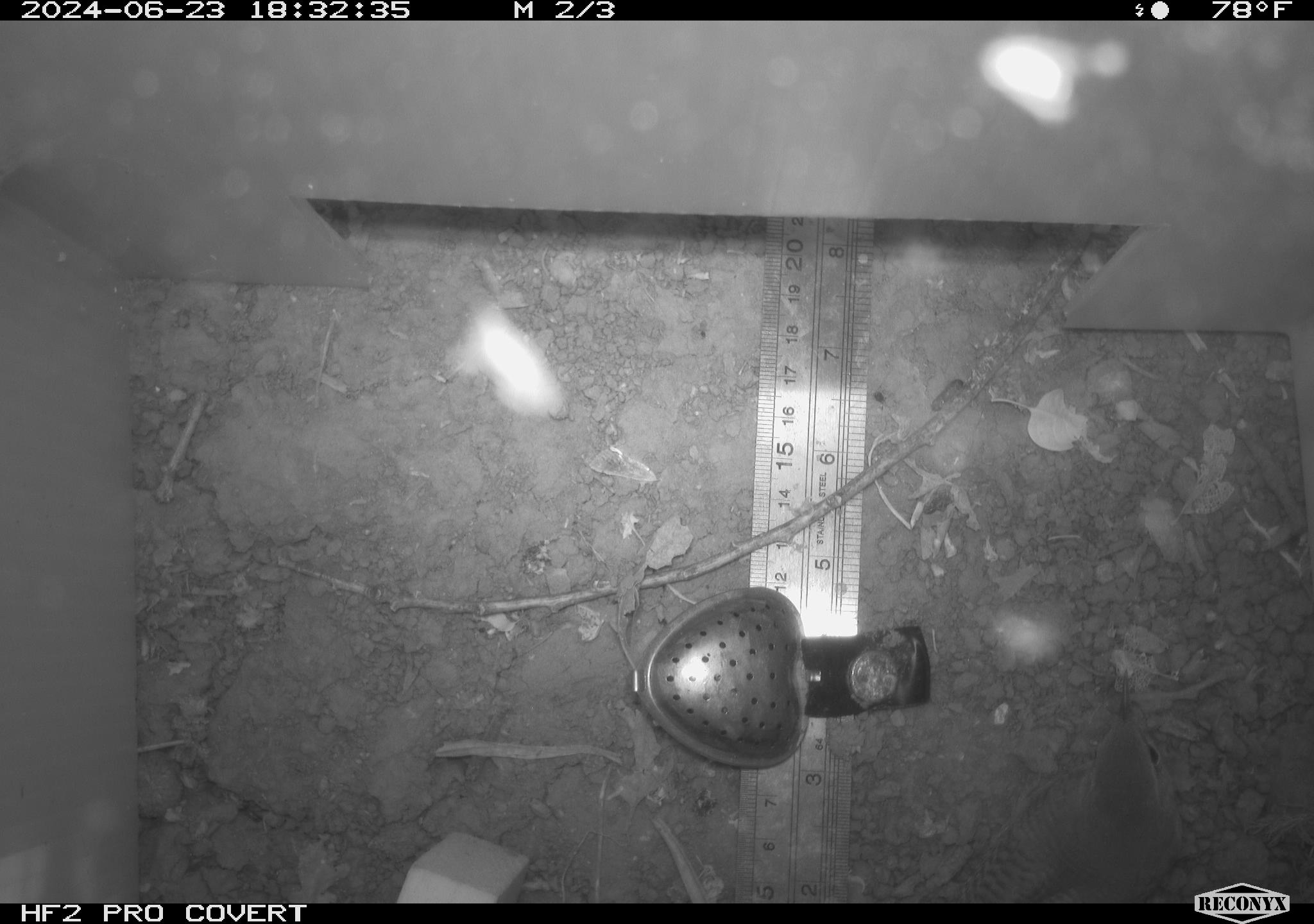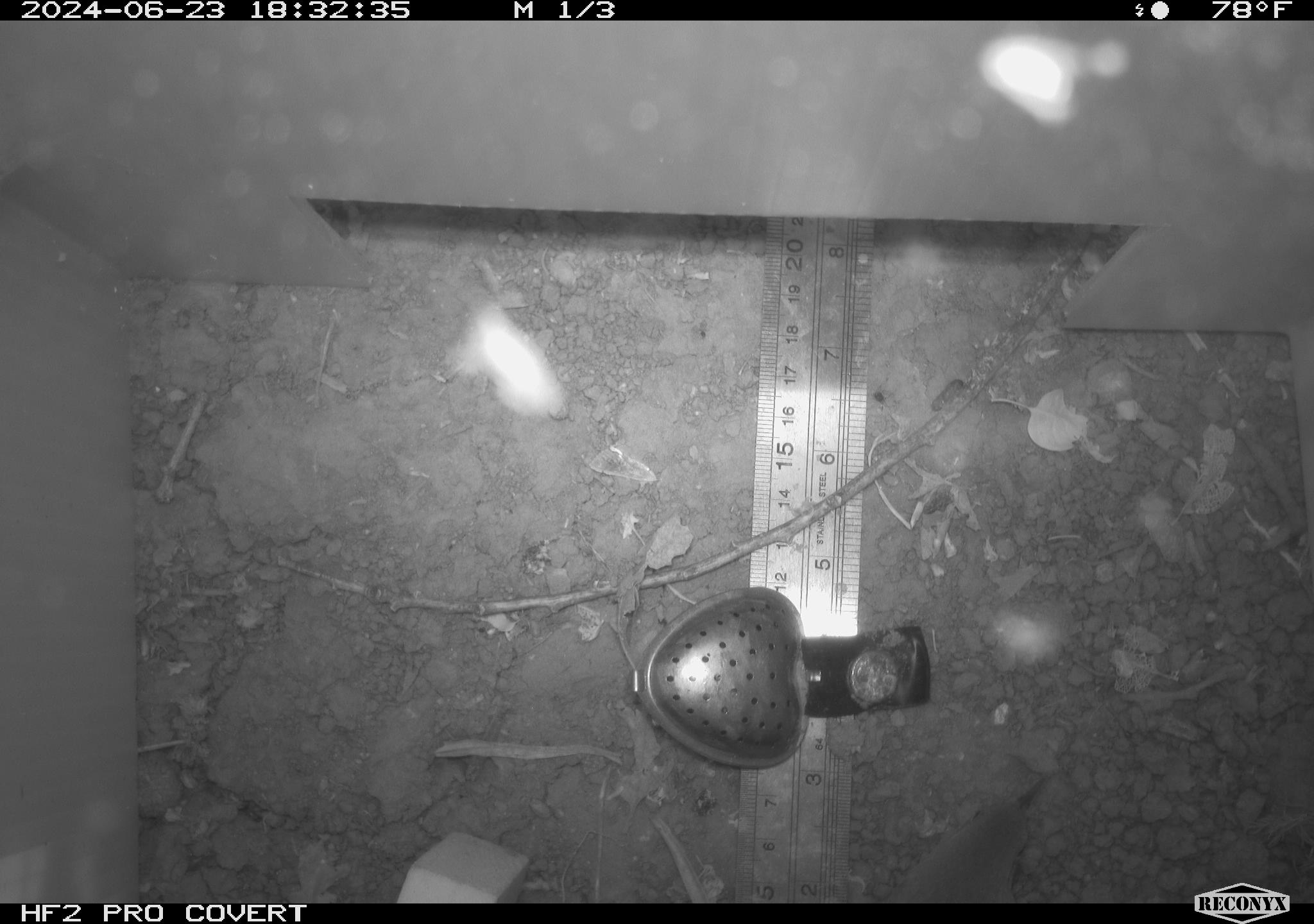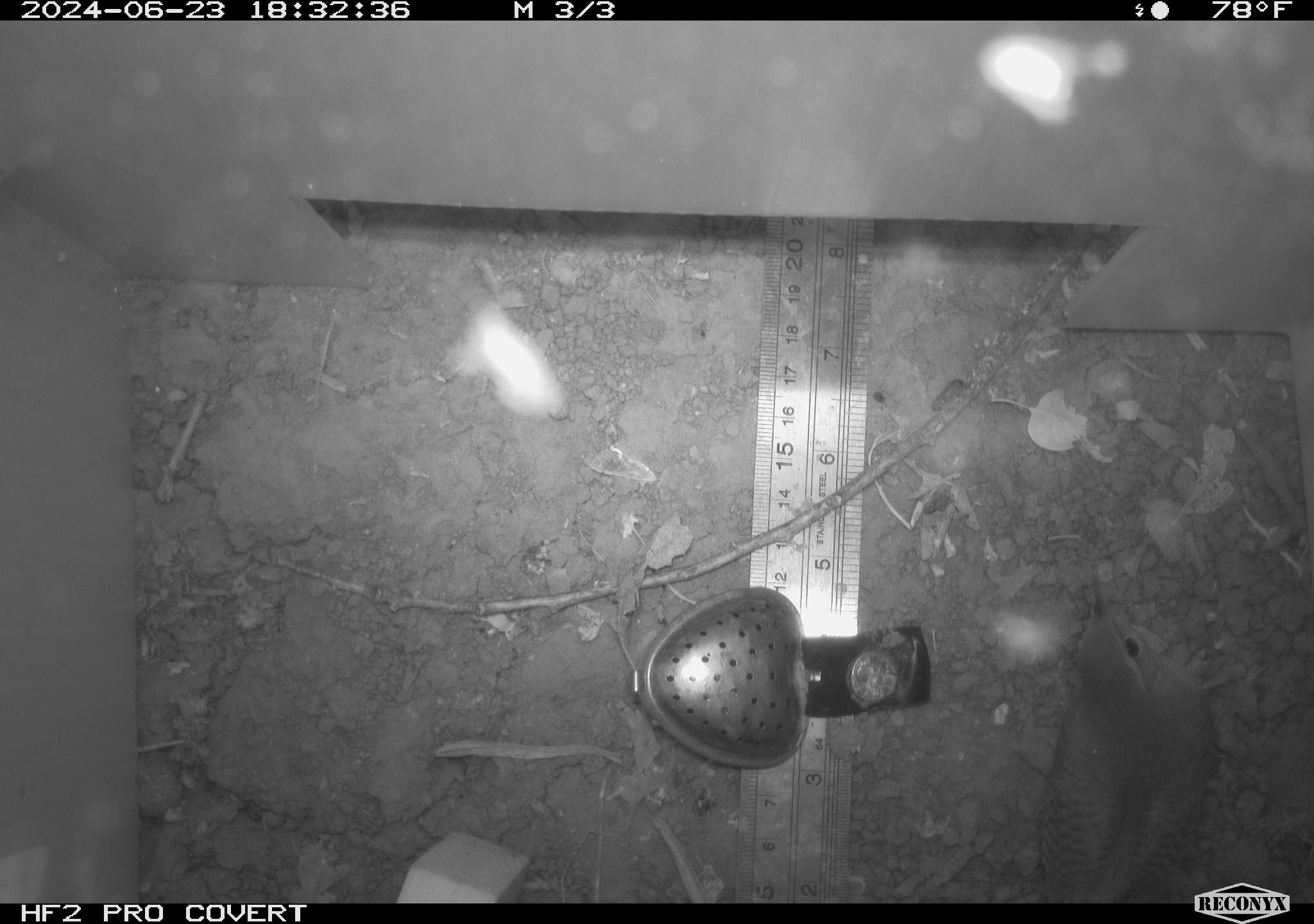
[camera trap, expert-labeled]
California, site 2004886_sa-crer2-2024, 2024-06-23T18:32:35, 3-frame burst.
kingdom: Animalia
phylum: Chordata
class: Aves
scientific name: Aves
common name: bird